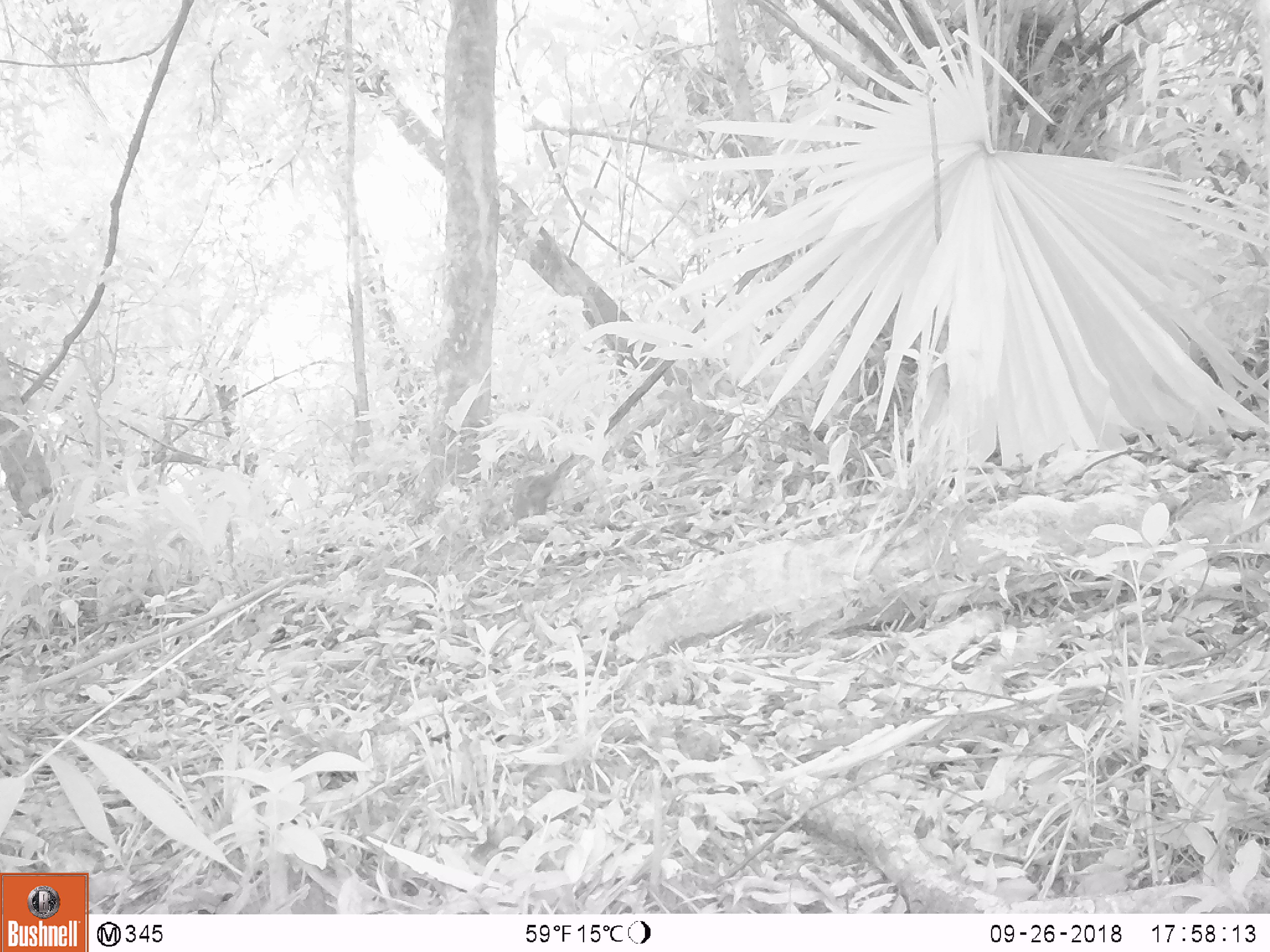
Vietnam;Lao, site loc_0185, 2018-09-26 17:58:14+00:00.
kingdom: Animalia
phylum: Chordata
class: Mammalia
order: Rodentia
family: Sciuridae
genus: Dremomys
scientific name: Dremomys rufigenis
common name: red-cheeked squirrel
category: red cheeked squirrel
Red cheeked squirrel (red-cheeked squirrel) (Dremomys rufigenis). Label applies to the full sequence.